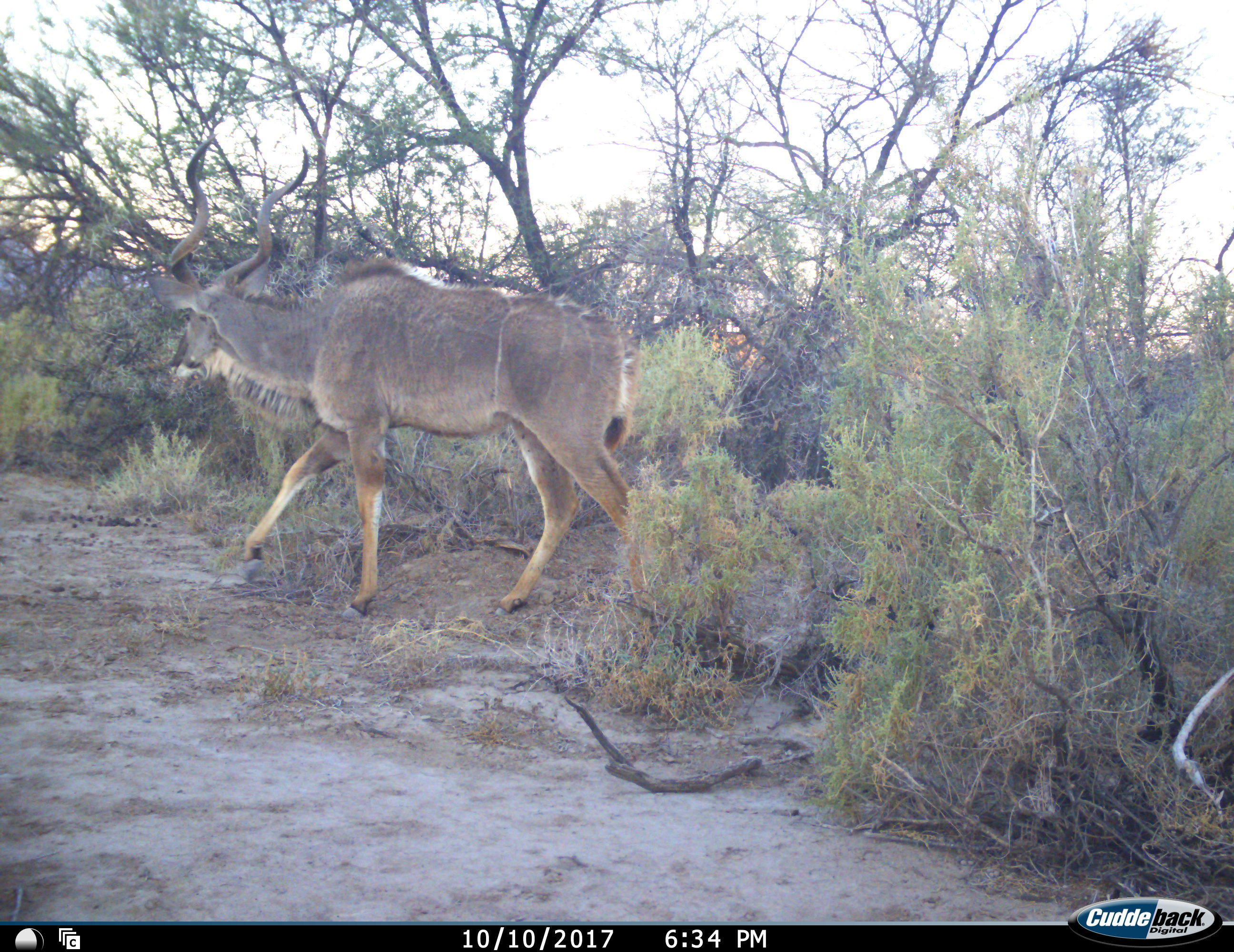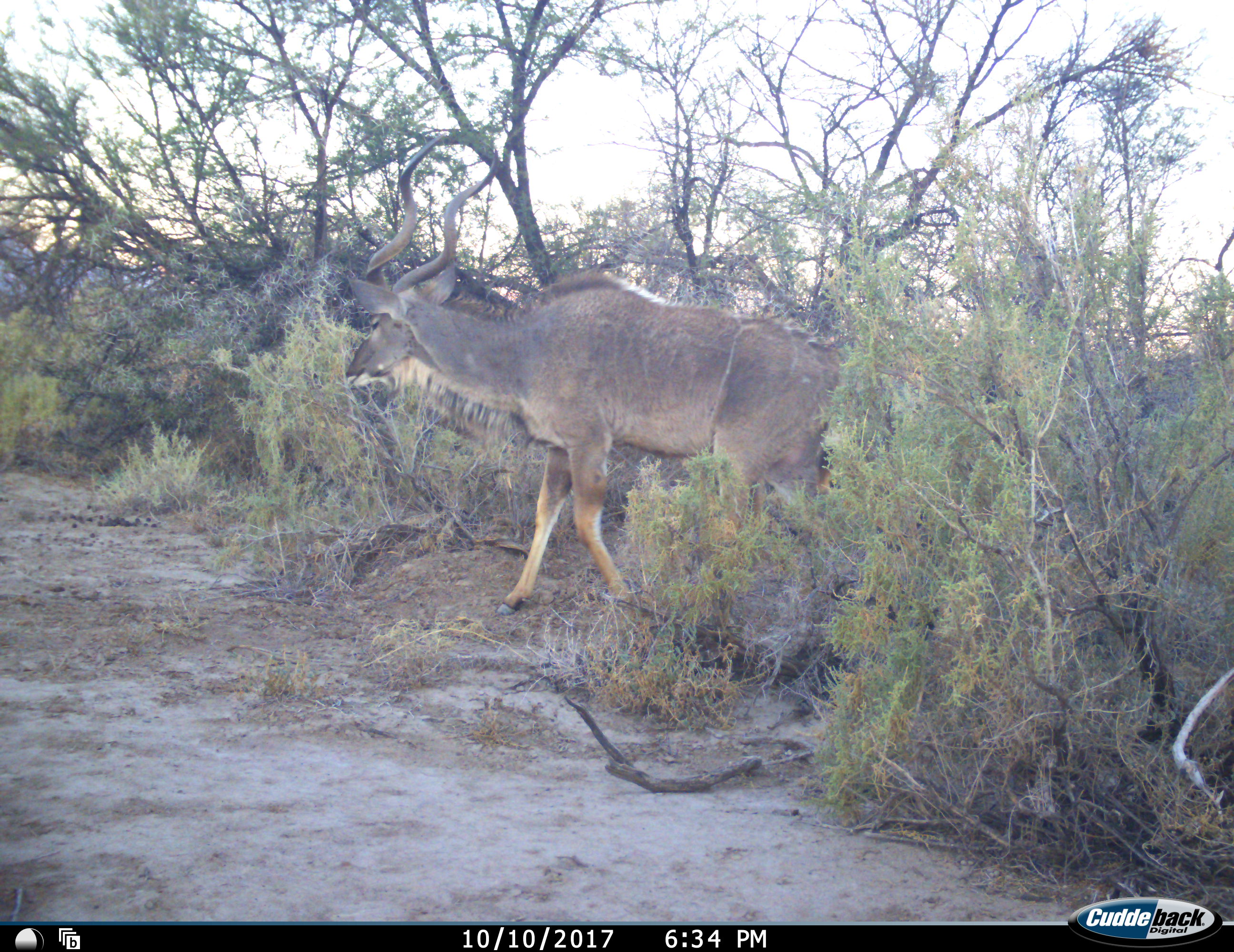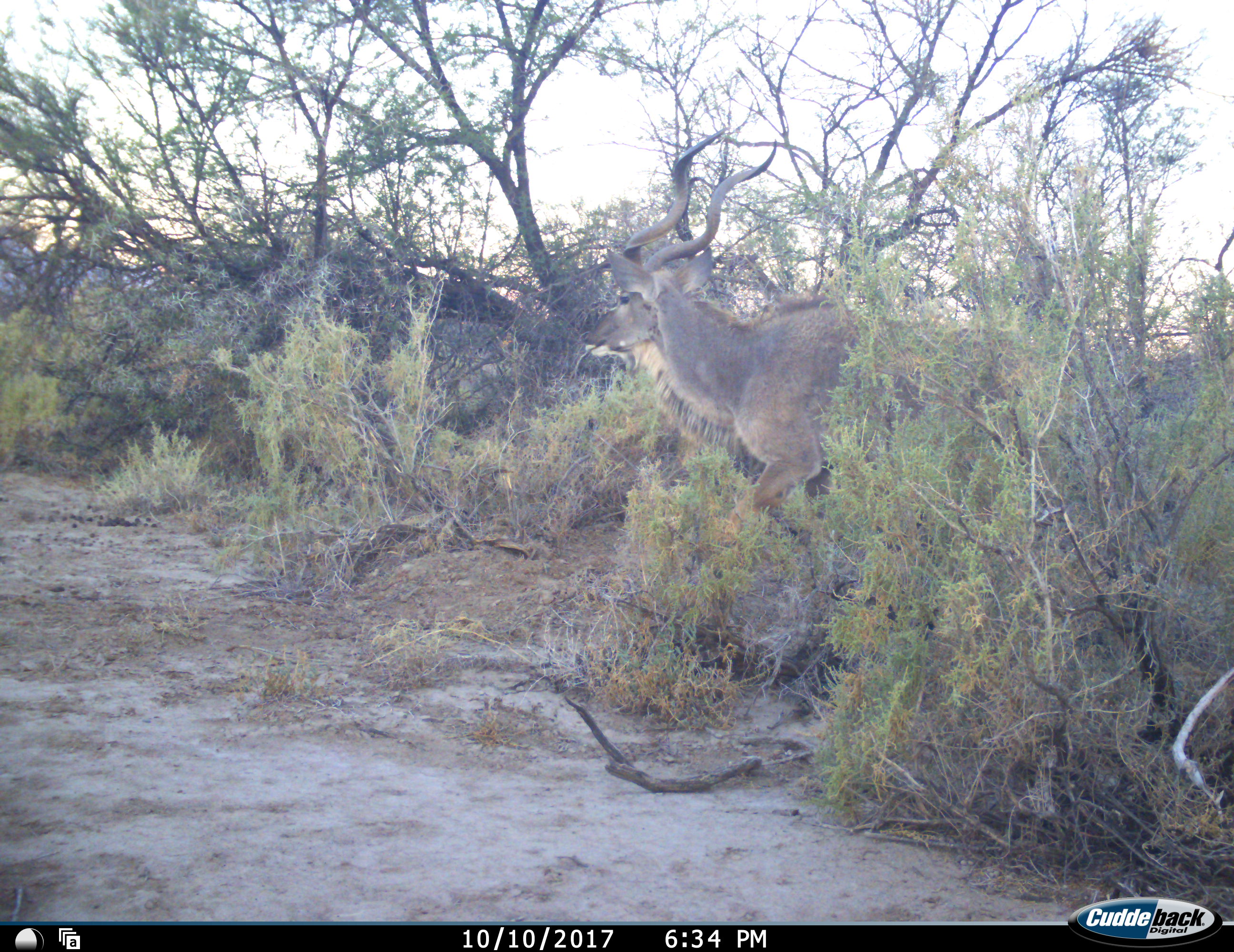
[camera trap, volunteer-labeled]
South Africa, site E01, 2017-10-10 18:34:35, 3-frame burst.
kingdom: Animalia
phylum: Chordata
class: Mammalia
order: Artiodactyla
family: Bovidae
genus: Tragelaphus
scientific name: Tragelaphus strepsiceros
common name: greater kudu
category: kudu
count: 1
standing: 0%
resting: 0%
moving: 100%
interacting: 0%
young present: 0%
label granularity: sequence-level